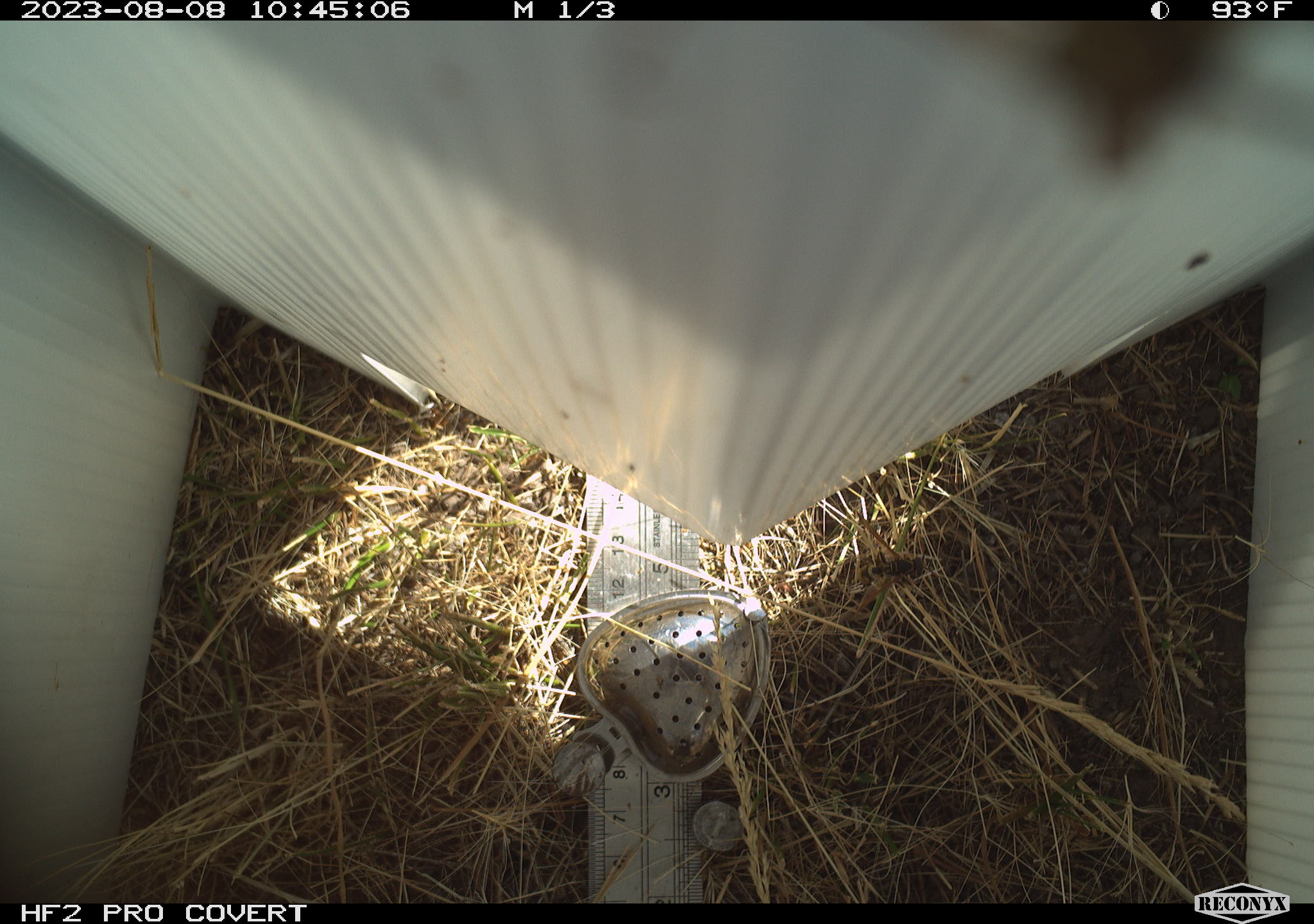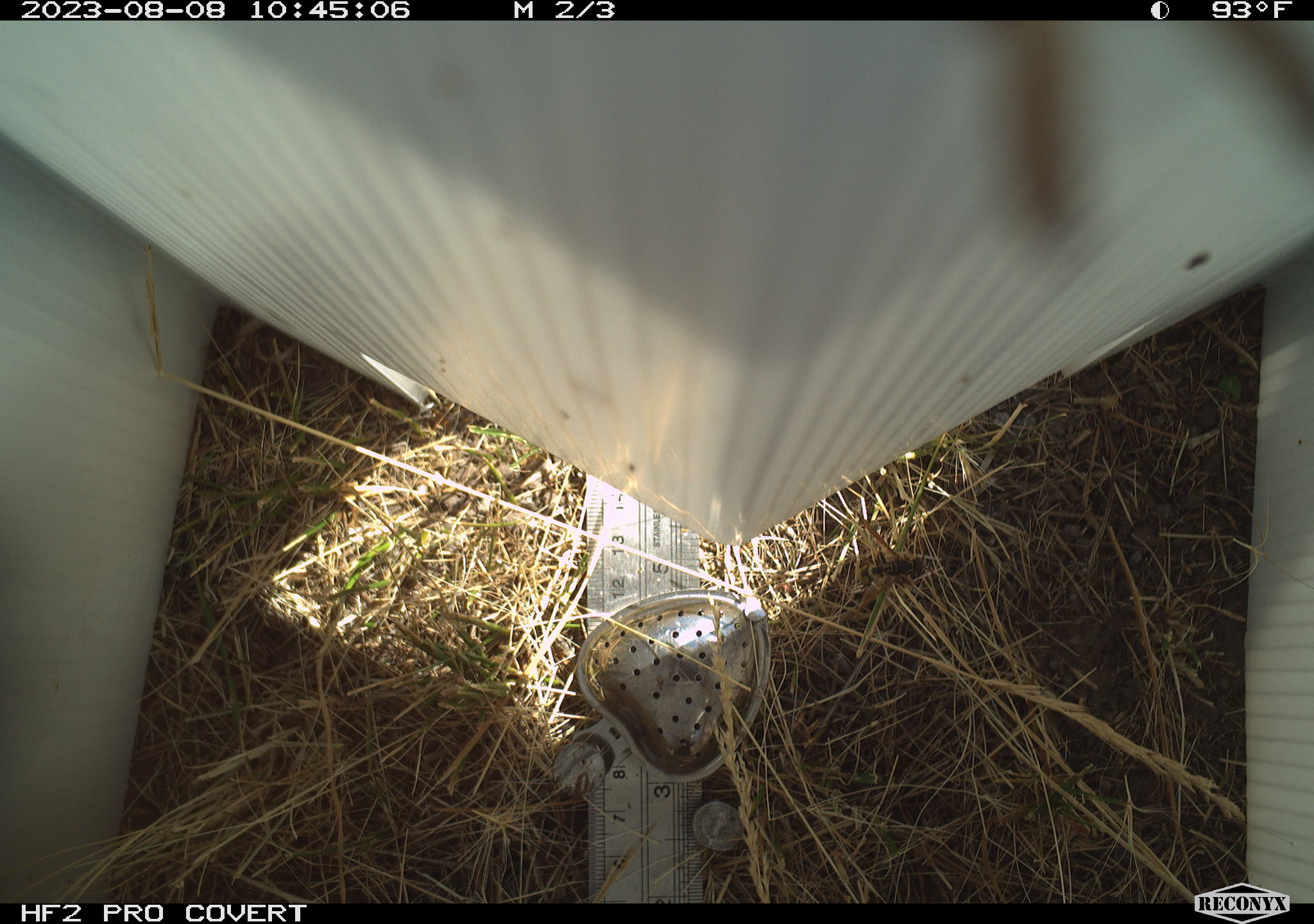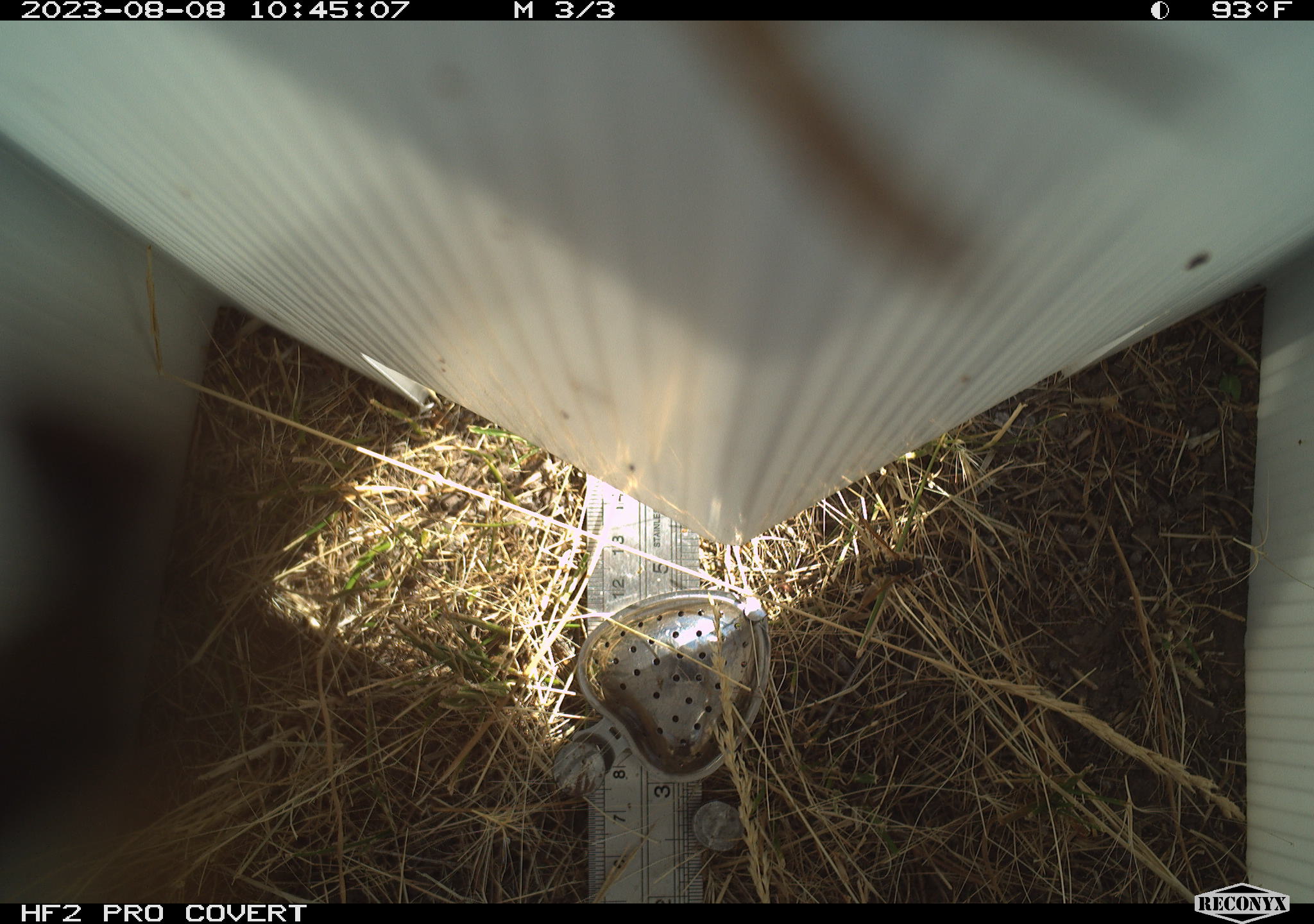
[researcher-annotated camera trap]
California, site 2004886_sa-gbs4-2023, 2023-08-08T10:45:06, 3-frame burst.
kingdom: Animalia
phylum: Arthropoda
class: Insecta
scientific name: Insecta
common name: insect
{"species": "insect (Insecta)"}